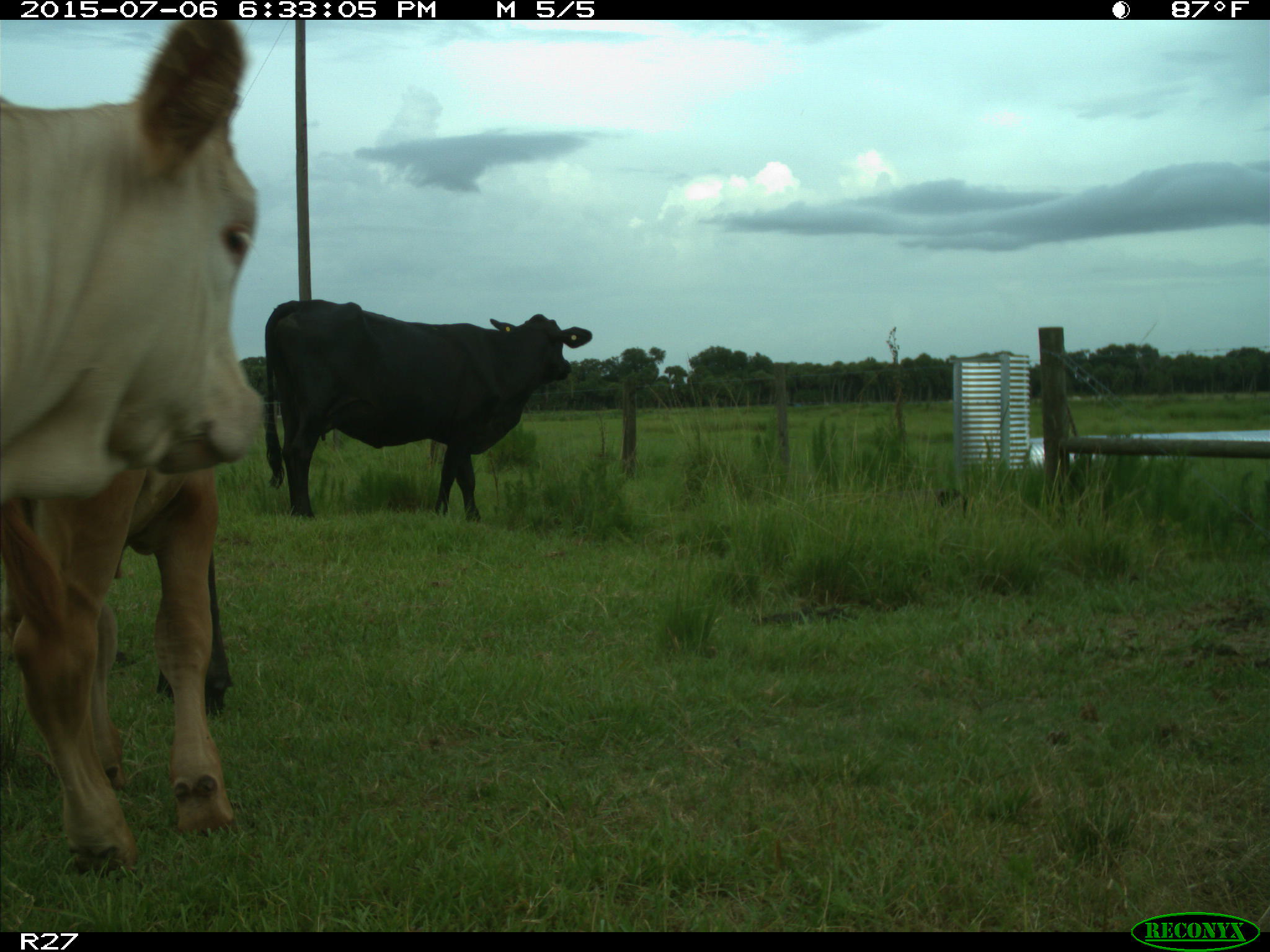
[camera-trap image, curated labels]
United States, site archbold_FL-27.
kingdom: Animalia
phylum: Chordata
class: Mammalia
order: Artiodactyla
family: Bovidae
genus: Bos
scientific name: Bos taurus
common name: domestic cow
Bos taurus (domestic cow).